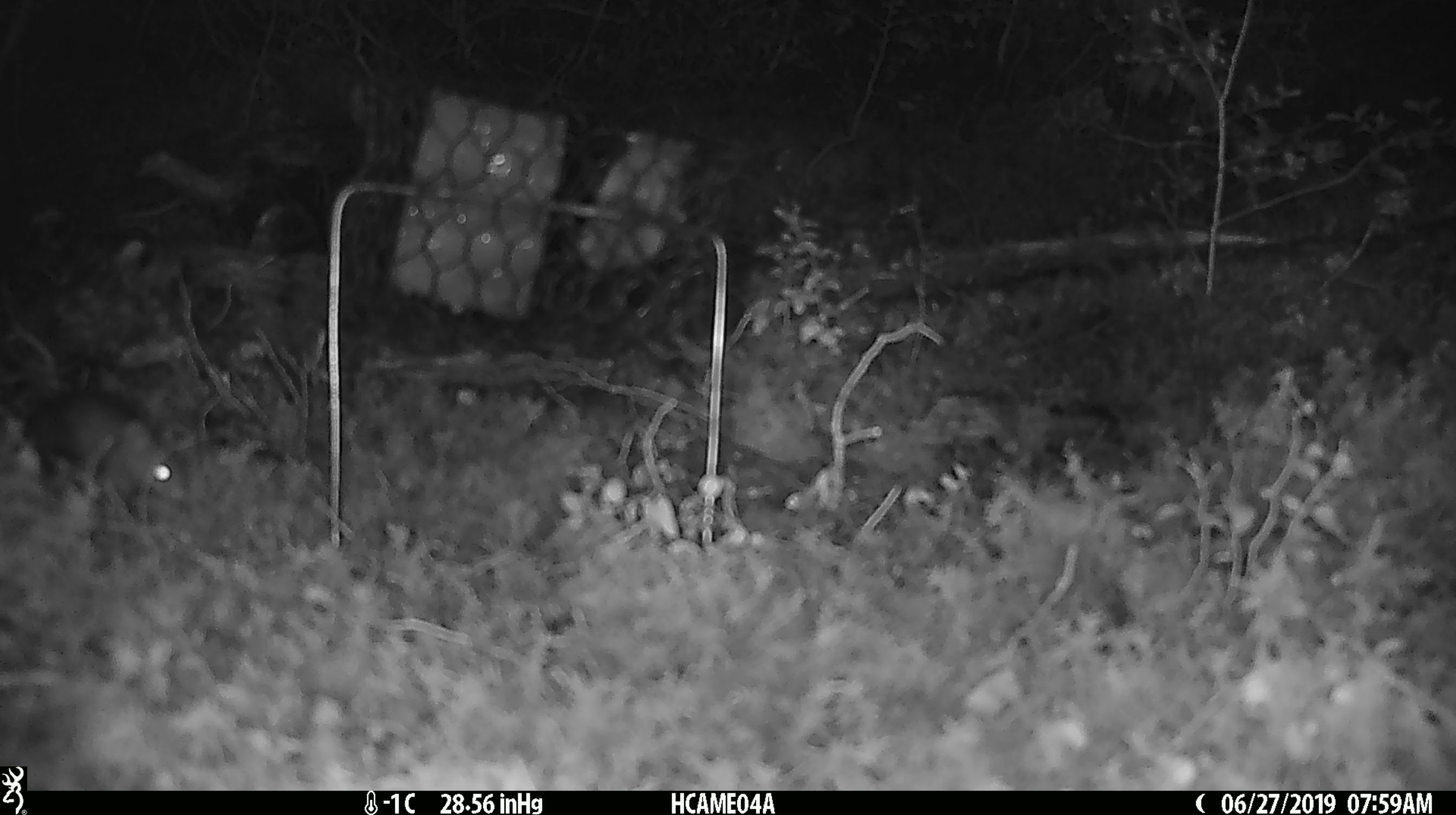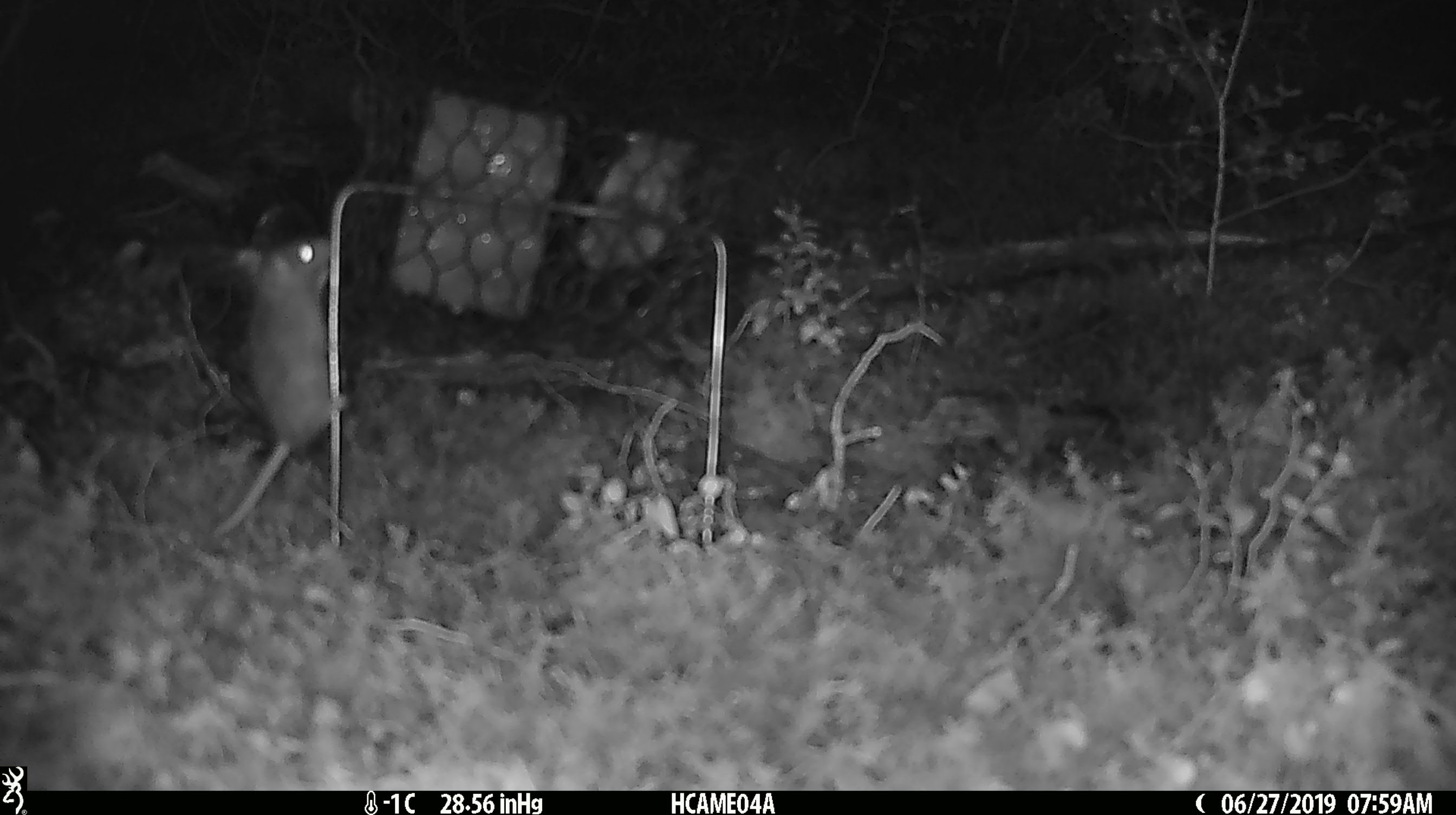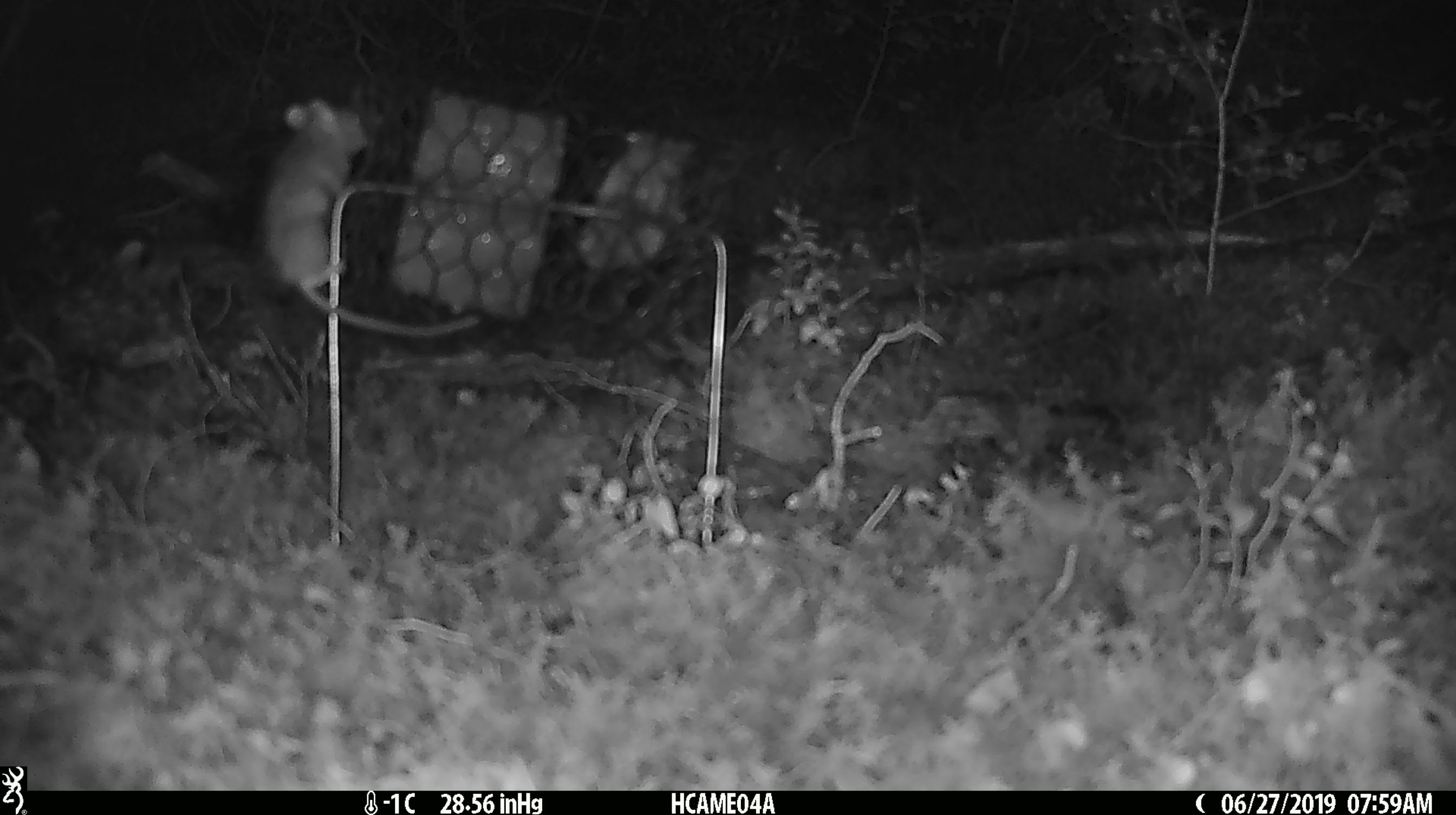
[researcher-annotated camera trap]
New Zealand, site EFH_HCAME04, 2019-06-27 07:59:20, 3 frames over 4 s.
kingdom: Animalia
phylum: Chordata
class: Mammalia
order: Rodentia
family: Muridae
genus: Mus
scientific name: Mus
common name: mouse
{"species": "mouse (Mus)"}